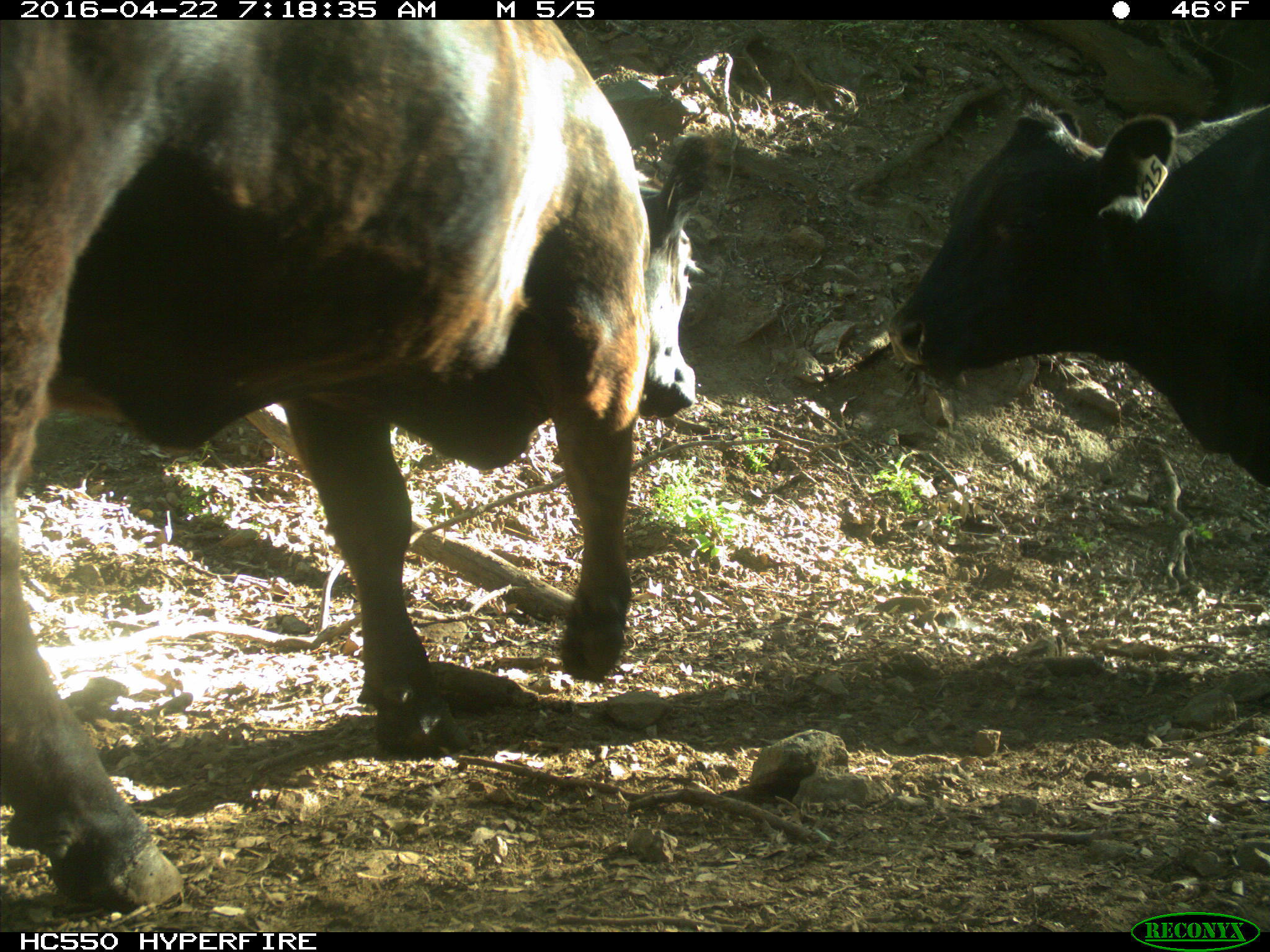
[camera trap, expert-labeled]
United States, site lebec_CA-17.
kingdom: Animalia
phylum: Chordata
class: Mammalia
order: Artiodactyla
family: Bovidae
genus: Bos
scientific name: Bos taurus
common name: domestic cow